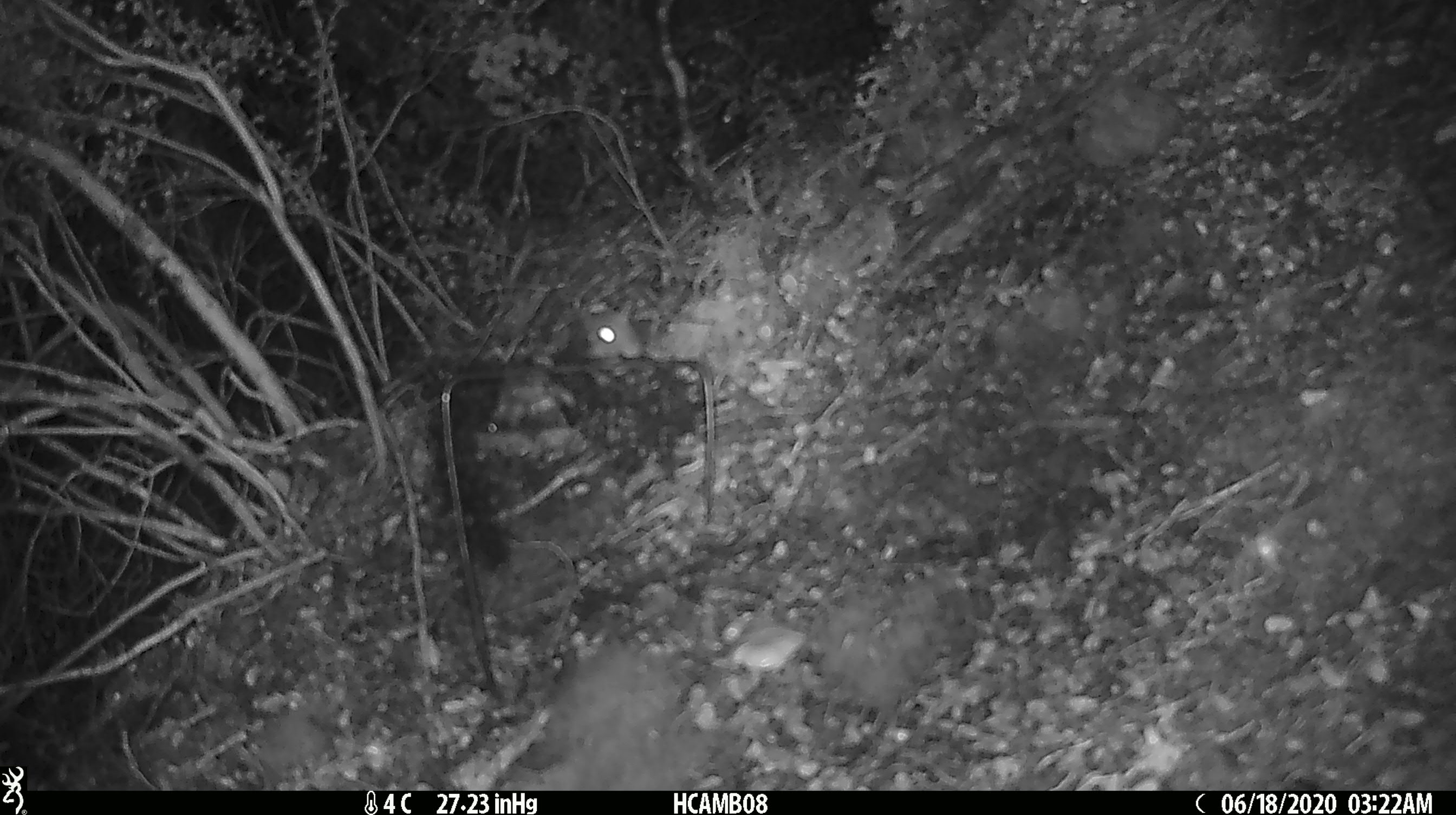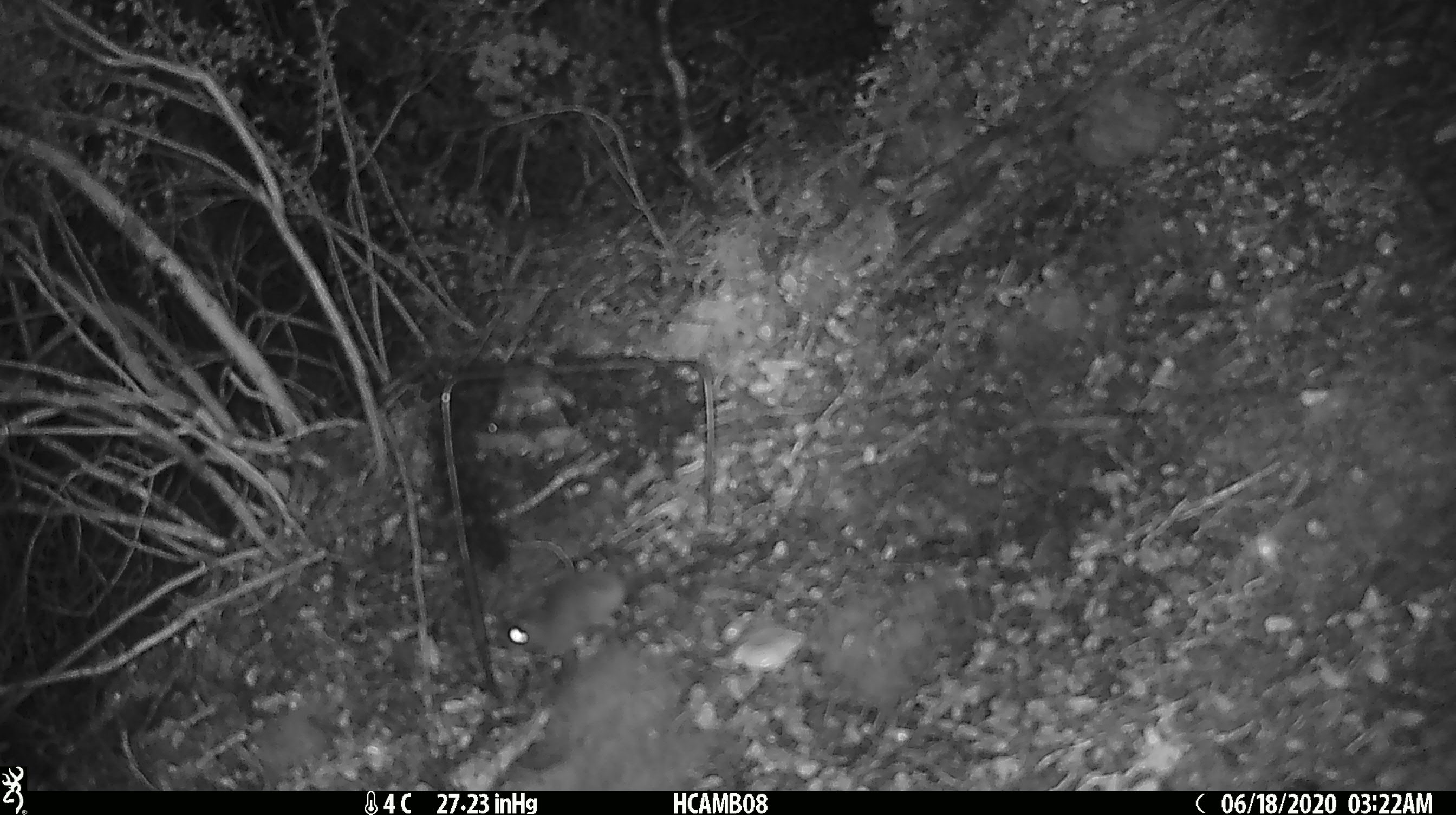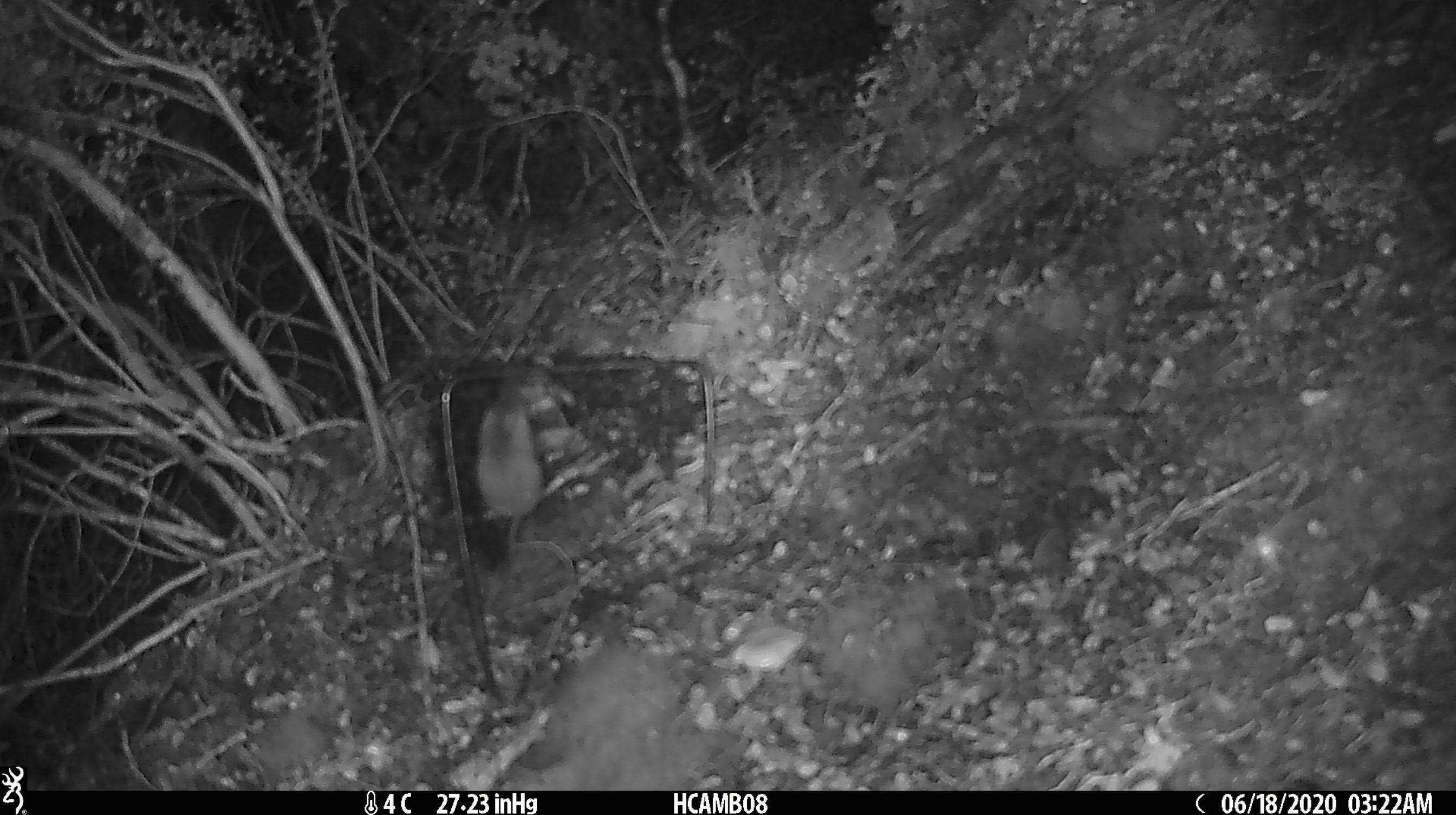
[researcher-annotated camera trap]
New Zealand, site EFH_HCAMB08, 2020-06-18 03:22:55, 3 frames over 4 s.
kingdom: Animalia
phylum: Chordata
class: Mammalia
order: Rodentia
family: Muridae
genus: Mus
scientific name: Mus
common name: mouse